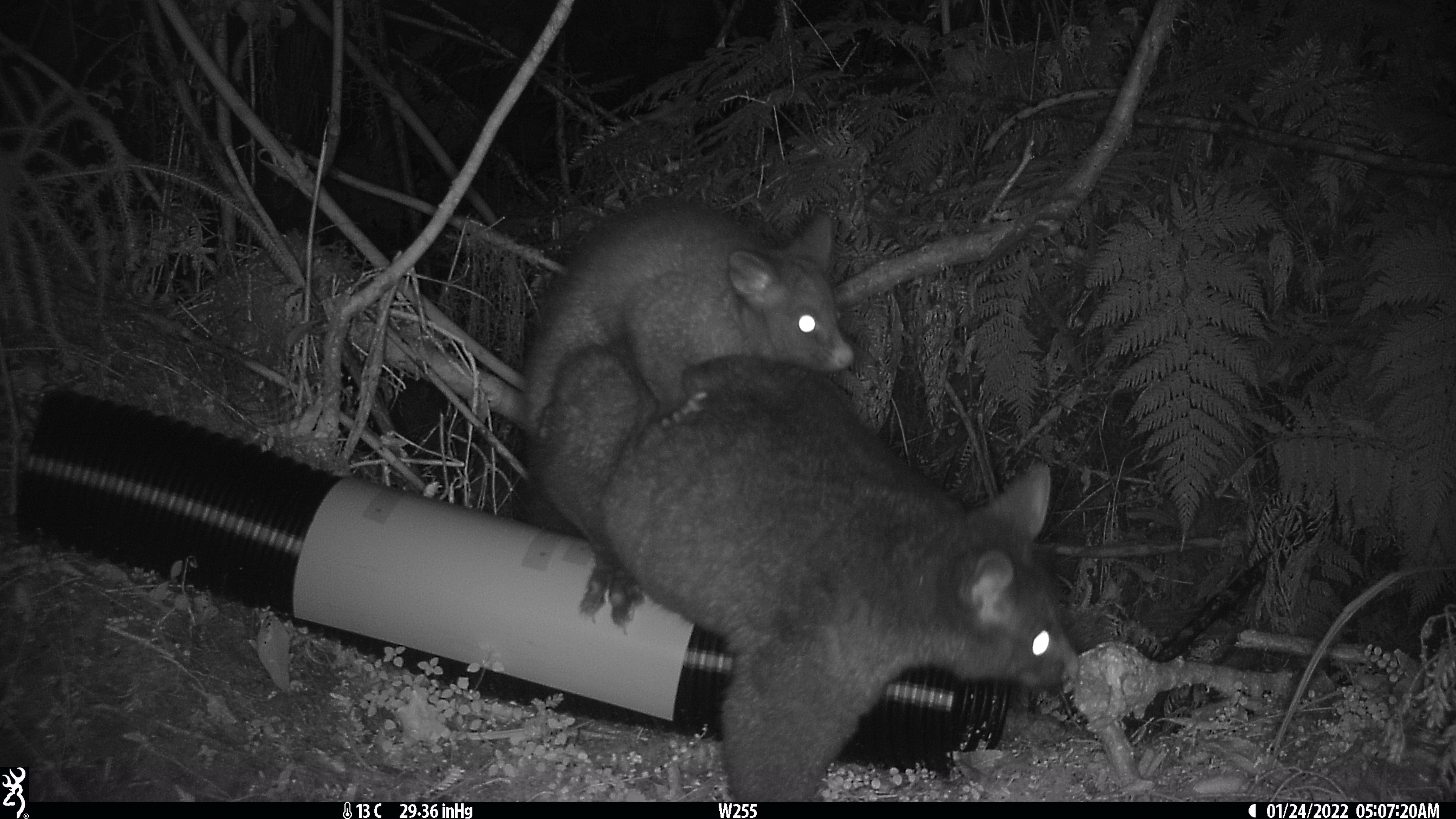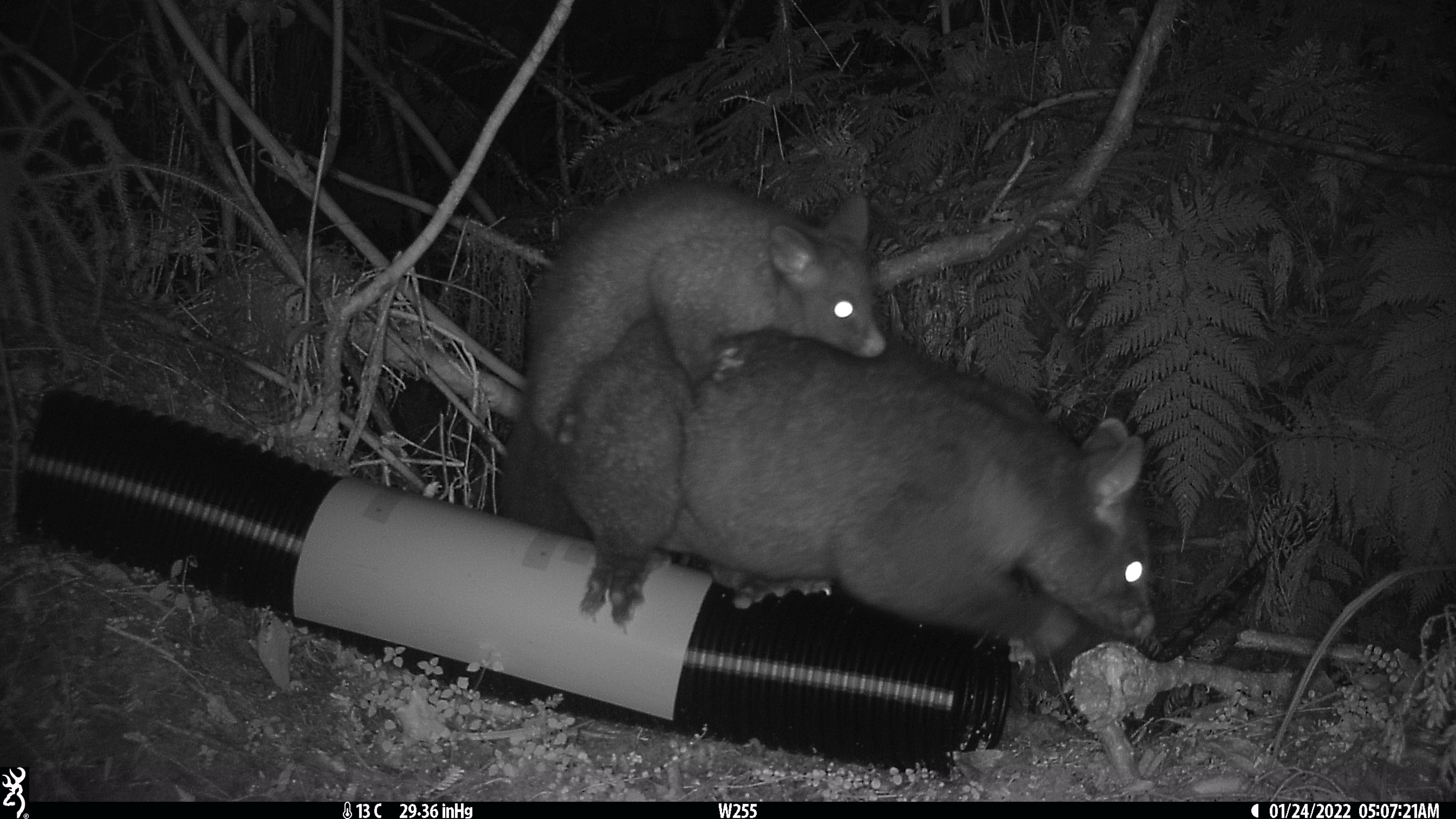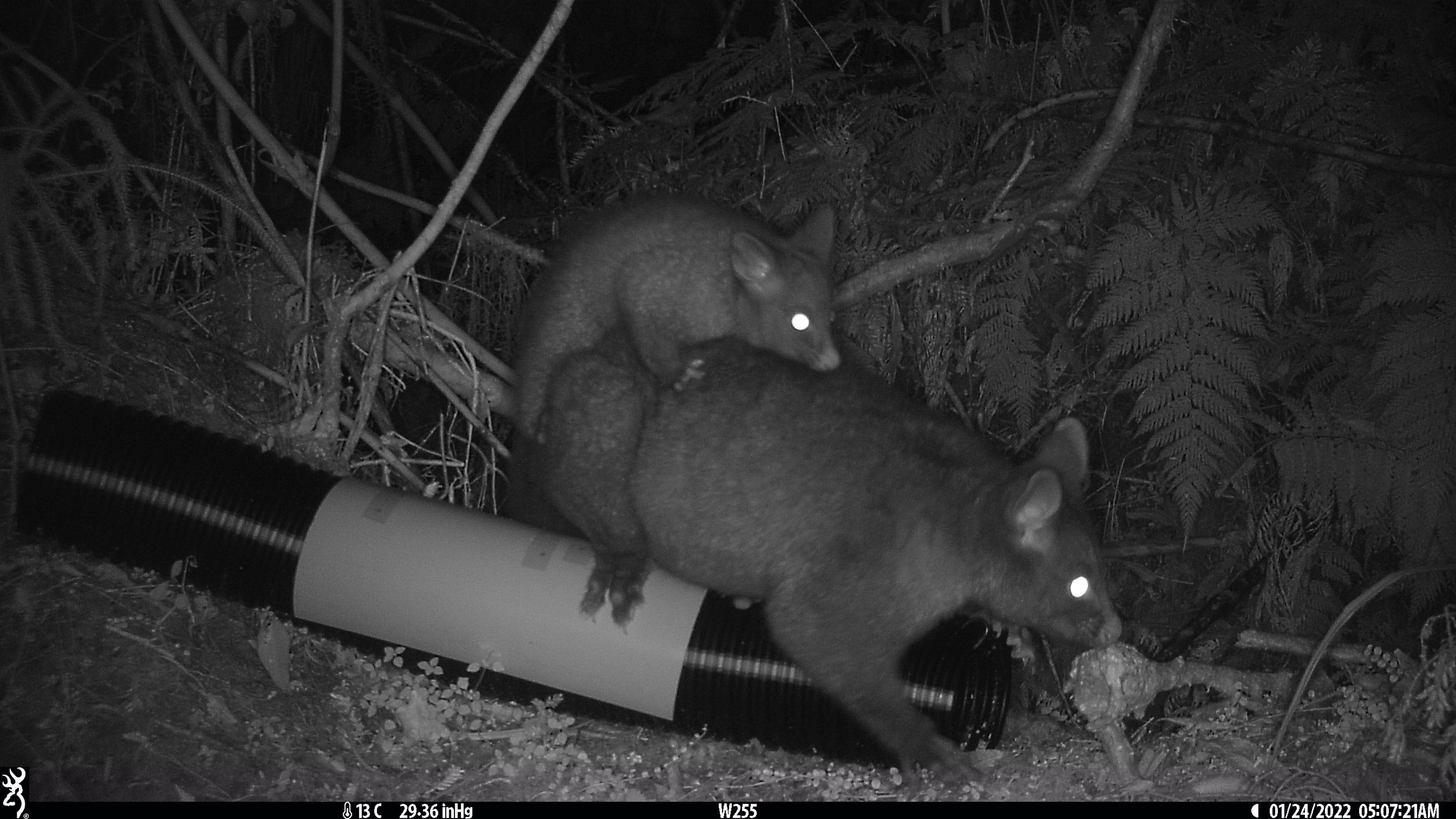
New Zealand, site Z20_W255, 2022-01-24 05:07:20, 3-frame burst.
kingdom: Animalia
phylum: Chordata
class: Mammalia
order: Diprotodontia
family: Phalangeridae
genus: Trichosurus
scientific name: Trichosurus vulpecula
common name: common brushtail possum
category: possum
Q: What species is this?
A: Possum (common brushtail possum) (Trichosurus vulpecula).